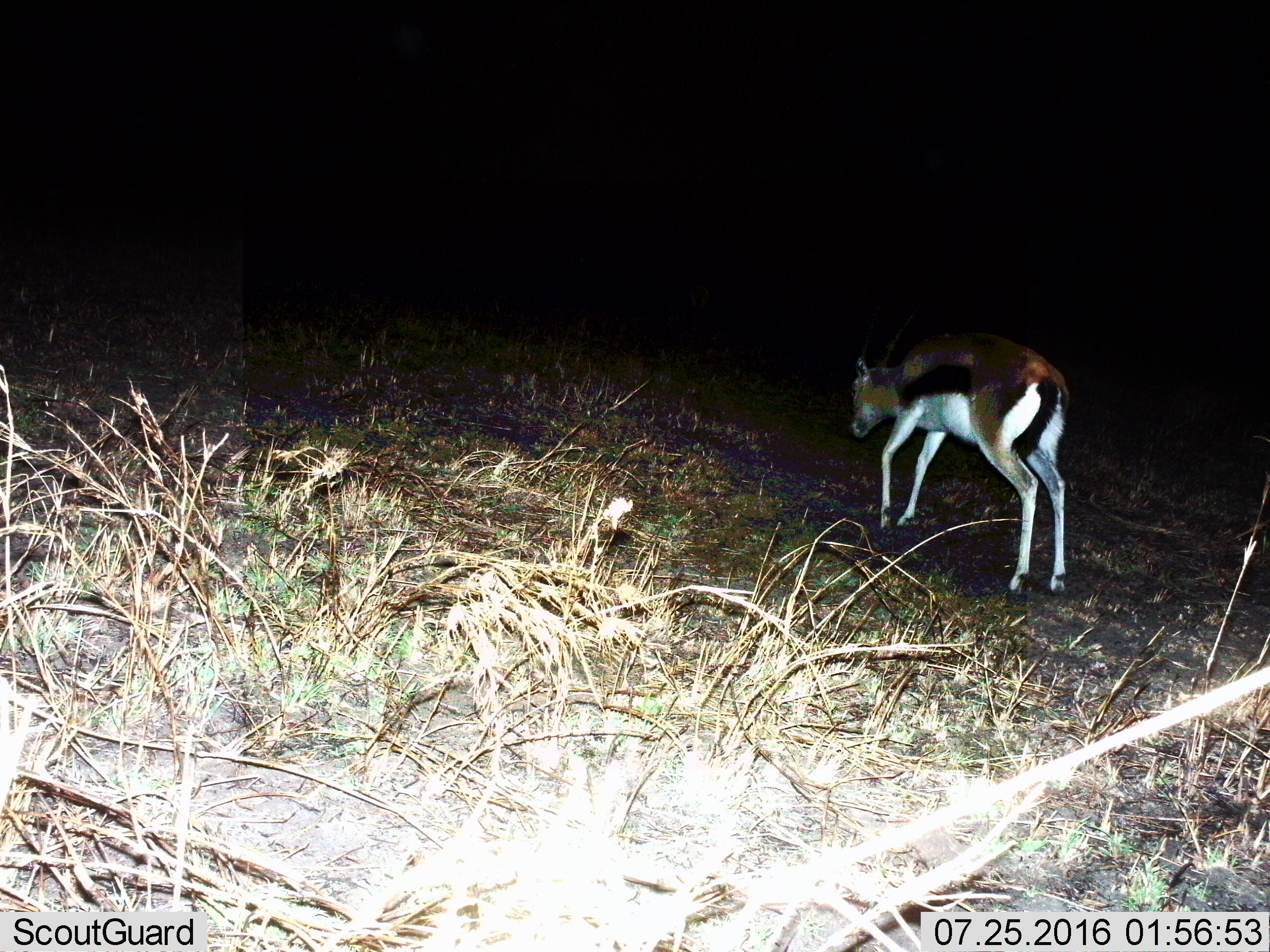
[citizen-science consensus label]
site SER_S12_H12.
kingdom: Animalia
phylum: Chordata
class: Mammalia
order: Artiodactyla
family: Bovidae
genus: Eudorcas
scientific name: Eudorcas thomsonii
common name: thomson's gazelle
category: gazellethomsons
Gazellethomsons (thomson's gazelle) (Eudorcas thomsonii), count 1. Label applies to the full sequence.